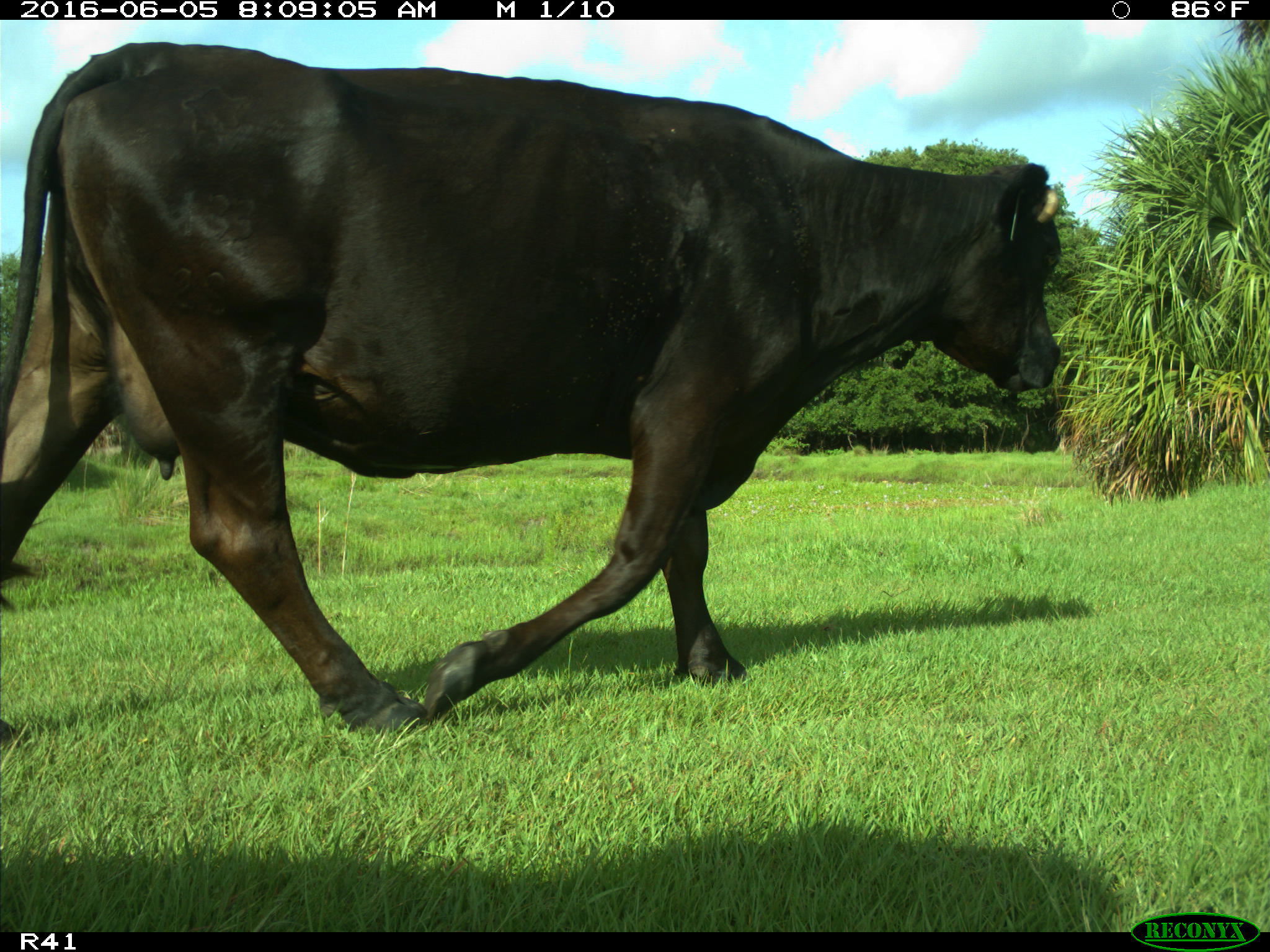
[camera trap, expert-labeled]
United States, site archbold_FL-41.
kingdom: Animalia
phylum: Chordata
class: Mammalia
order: Artiodactyla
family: Bovidae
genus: Bos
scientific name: Bos taurus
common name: domestic cow